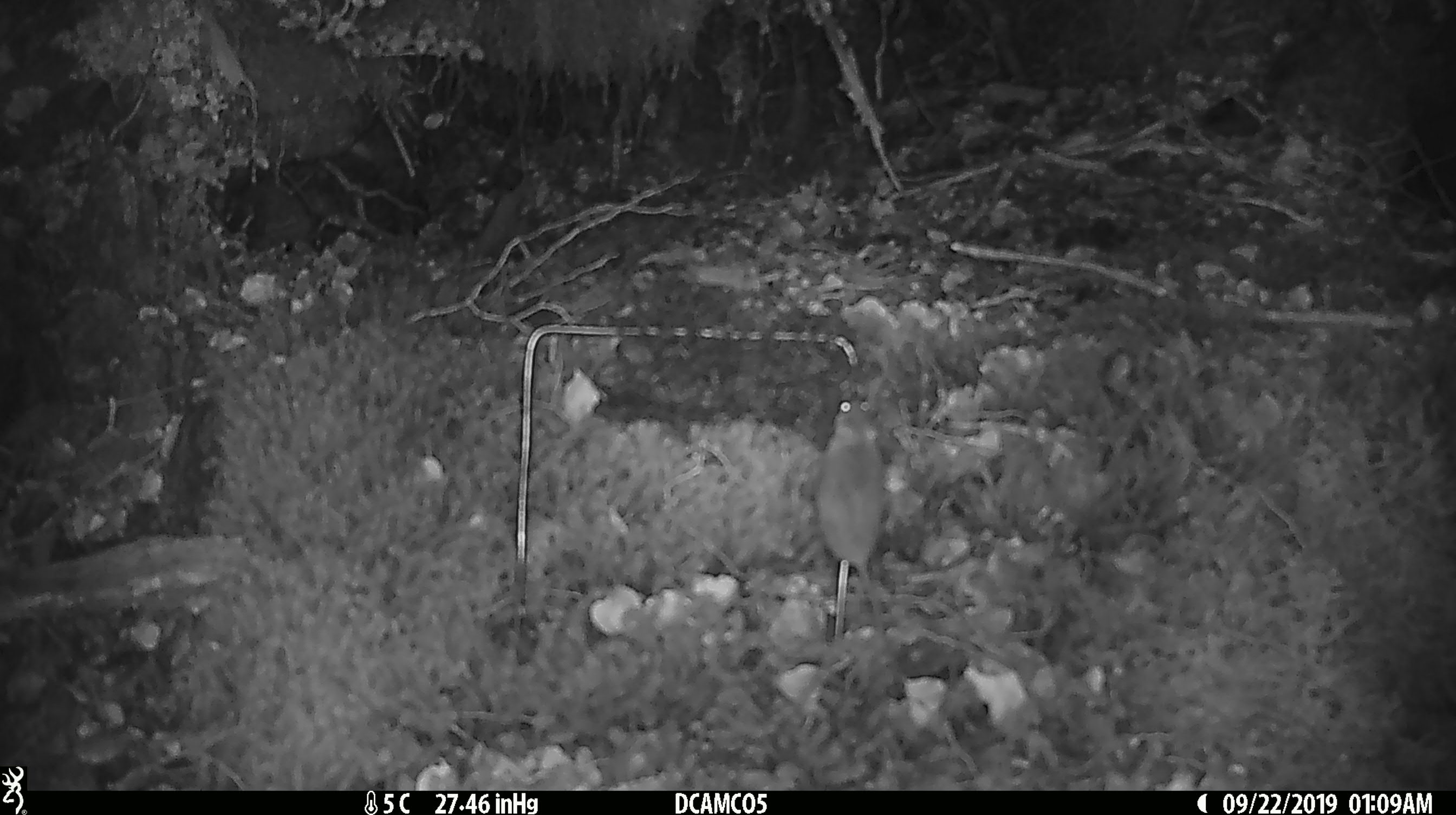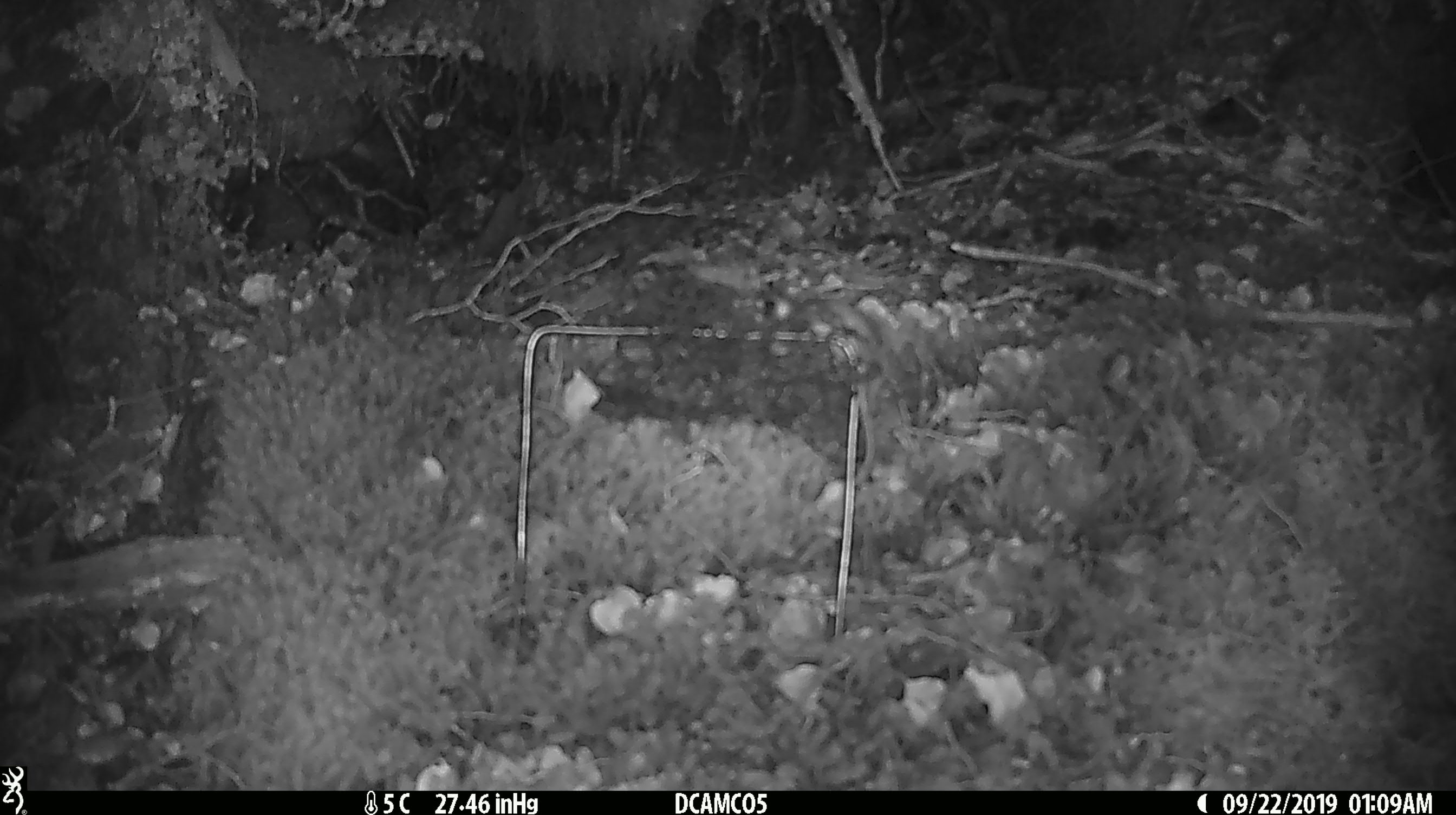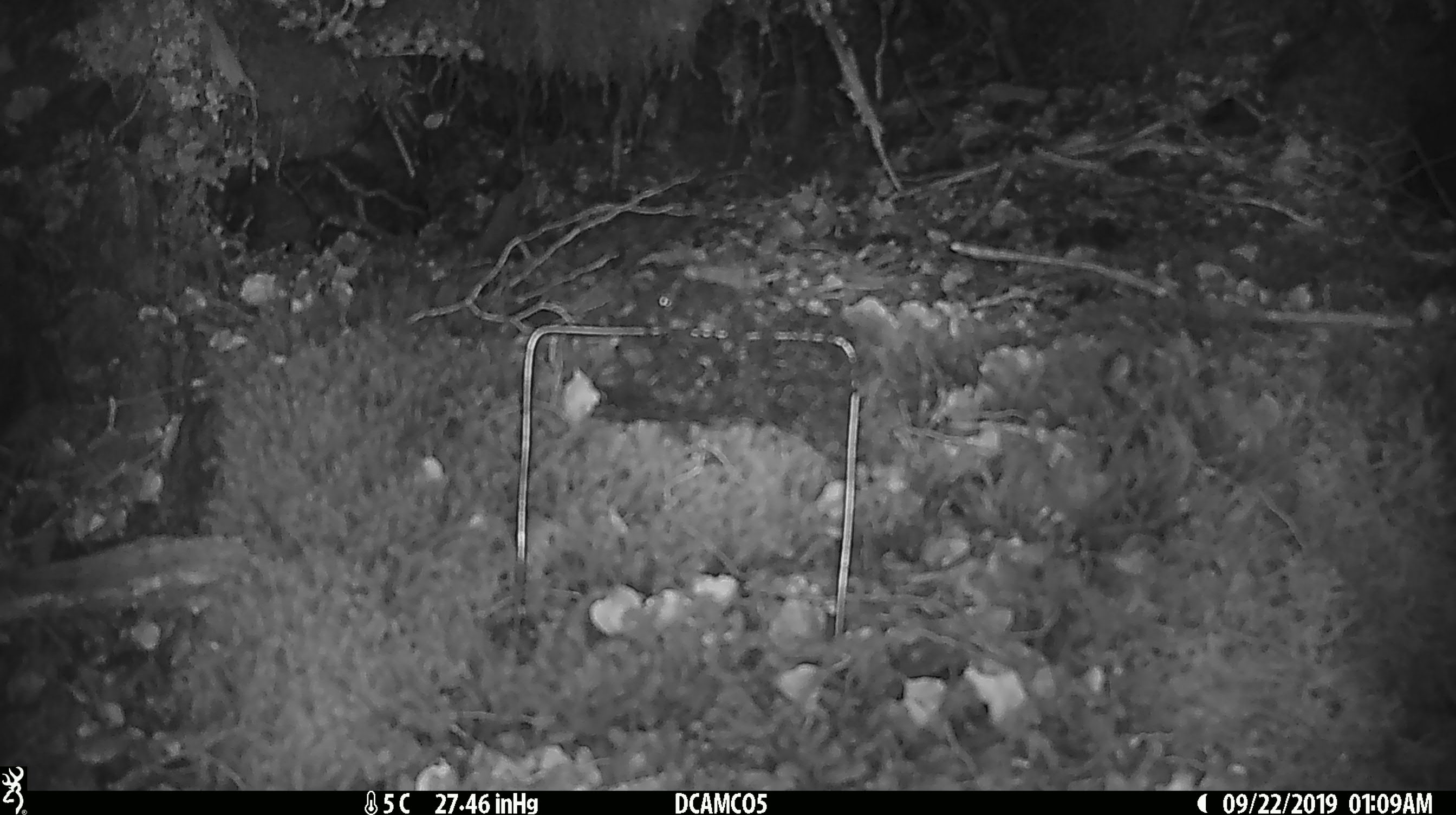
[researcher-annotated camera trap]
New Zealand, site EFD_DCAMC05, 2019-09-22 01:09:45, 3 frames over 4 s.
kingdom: Animalia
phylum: Chordata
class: Mammalia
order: Rodentia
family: Muridae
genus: Mus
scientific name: Mus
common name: mouse